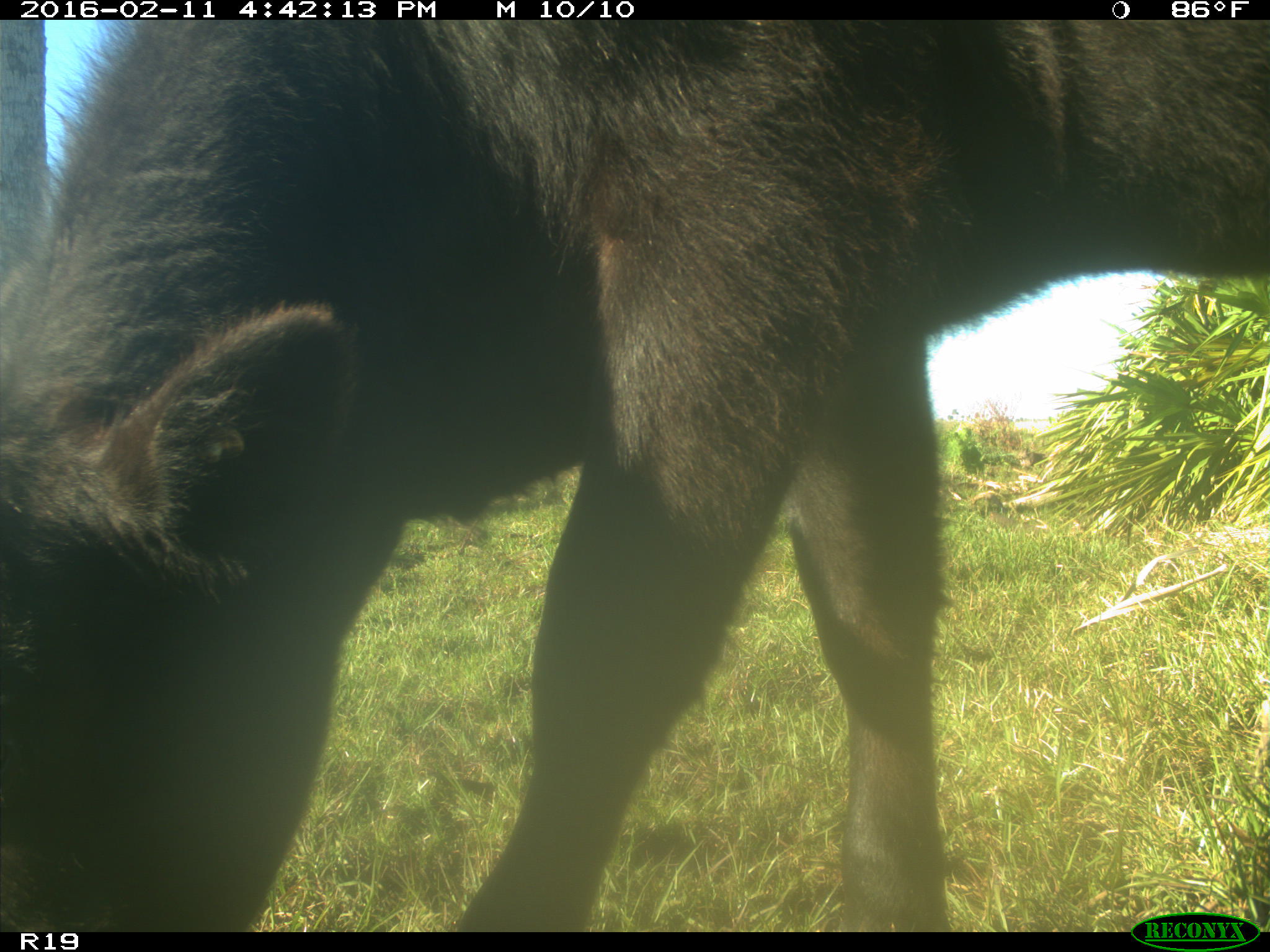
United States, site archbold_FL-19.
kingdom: Animalia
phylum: Chordata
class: Mammalia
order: Artiodactyla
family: Bovidae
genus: Bos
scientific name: Bos taurus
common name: domestic cow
Bos taurus (domestic cow).